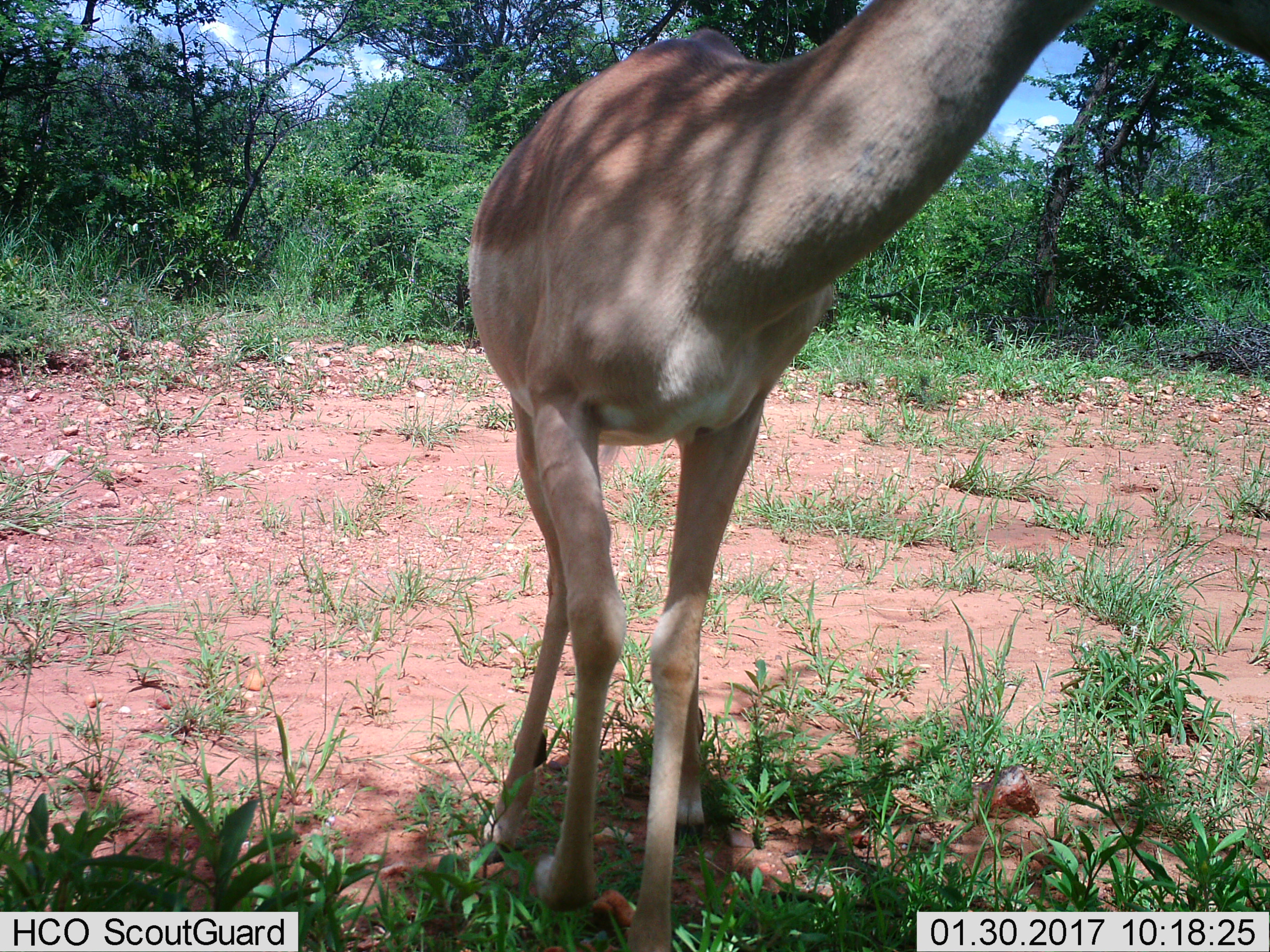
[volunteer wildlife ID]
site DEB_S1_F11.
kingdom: Animalia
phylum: Chordata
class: Mammalia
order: Artiodactyla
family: Bovidae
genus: Aepyceros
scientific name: Aepyceros melampus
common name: impala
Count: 1.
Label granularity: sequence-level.